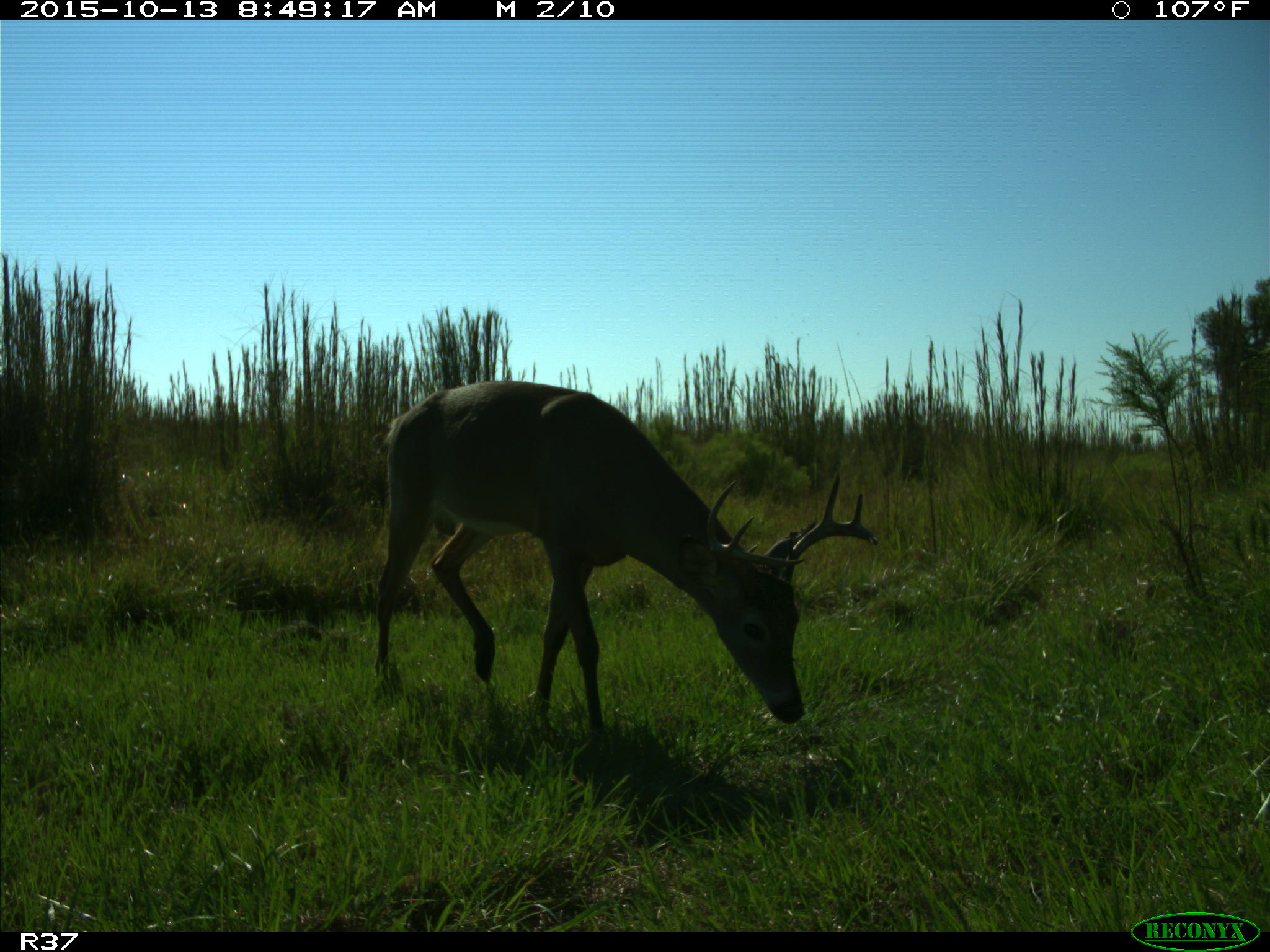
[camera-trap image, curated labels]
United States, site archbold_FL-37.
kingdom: Animalia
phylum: Chordata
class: Mammalia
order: Artiodactyla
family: Cervidae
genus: Odocoileus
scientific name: Odocoileus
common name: deer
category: unidentified deer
Unidentified deer (deer) (Odocoileus).